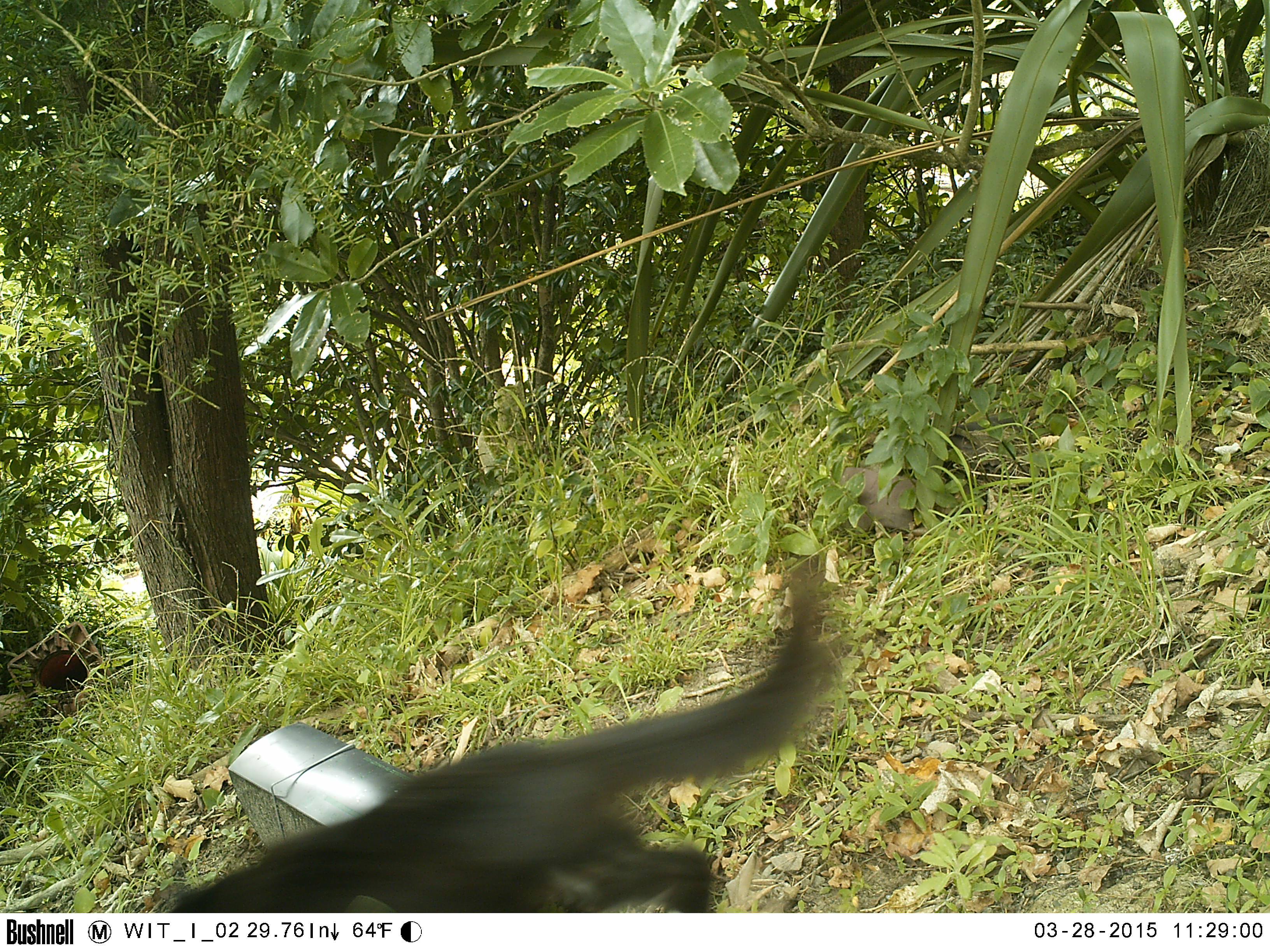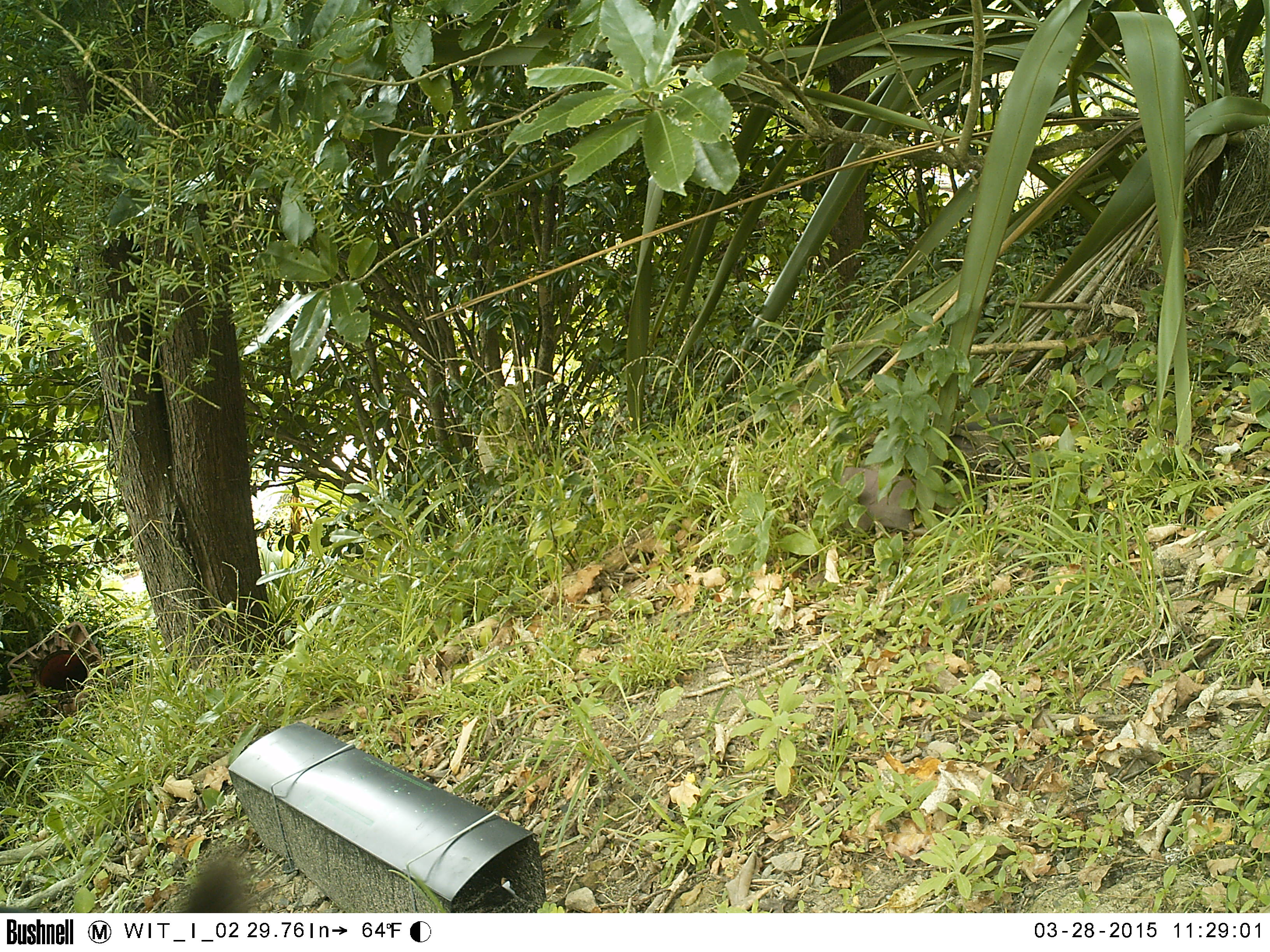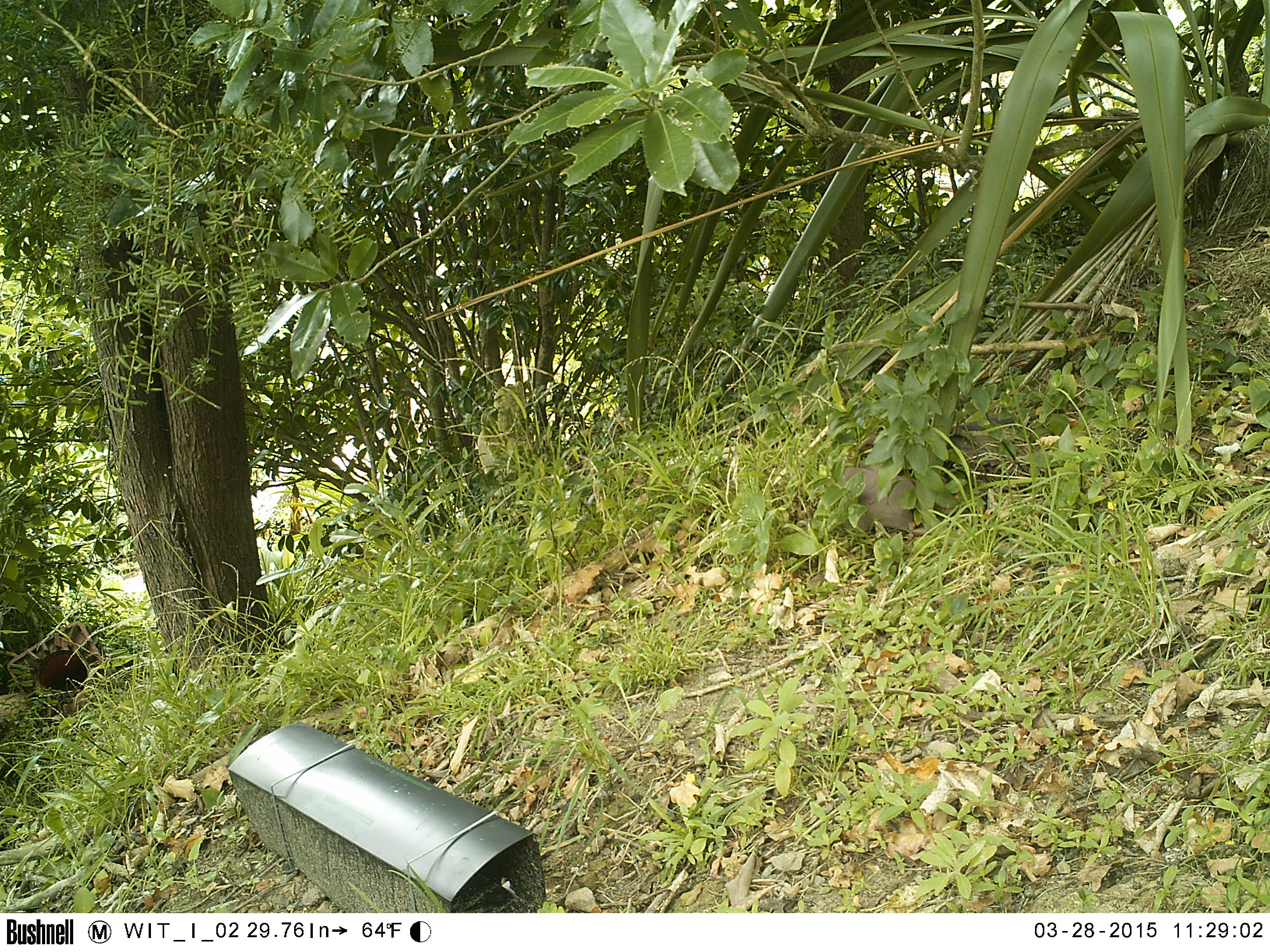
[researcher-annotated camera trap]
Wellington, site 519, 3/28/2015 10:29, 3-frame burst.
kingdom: Animalia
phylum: Chordata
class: Mammalia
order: Carnivora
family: Felidae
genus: Felis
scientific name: Felis catus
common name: cat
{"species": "cat (Felis catus)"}